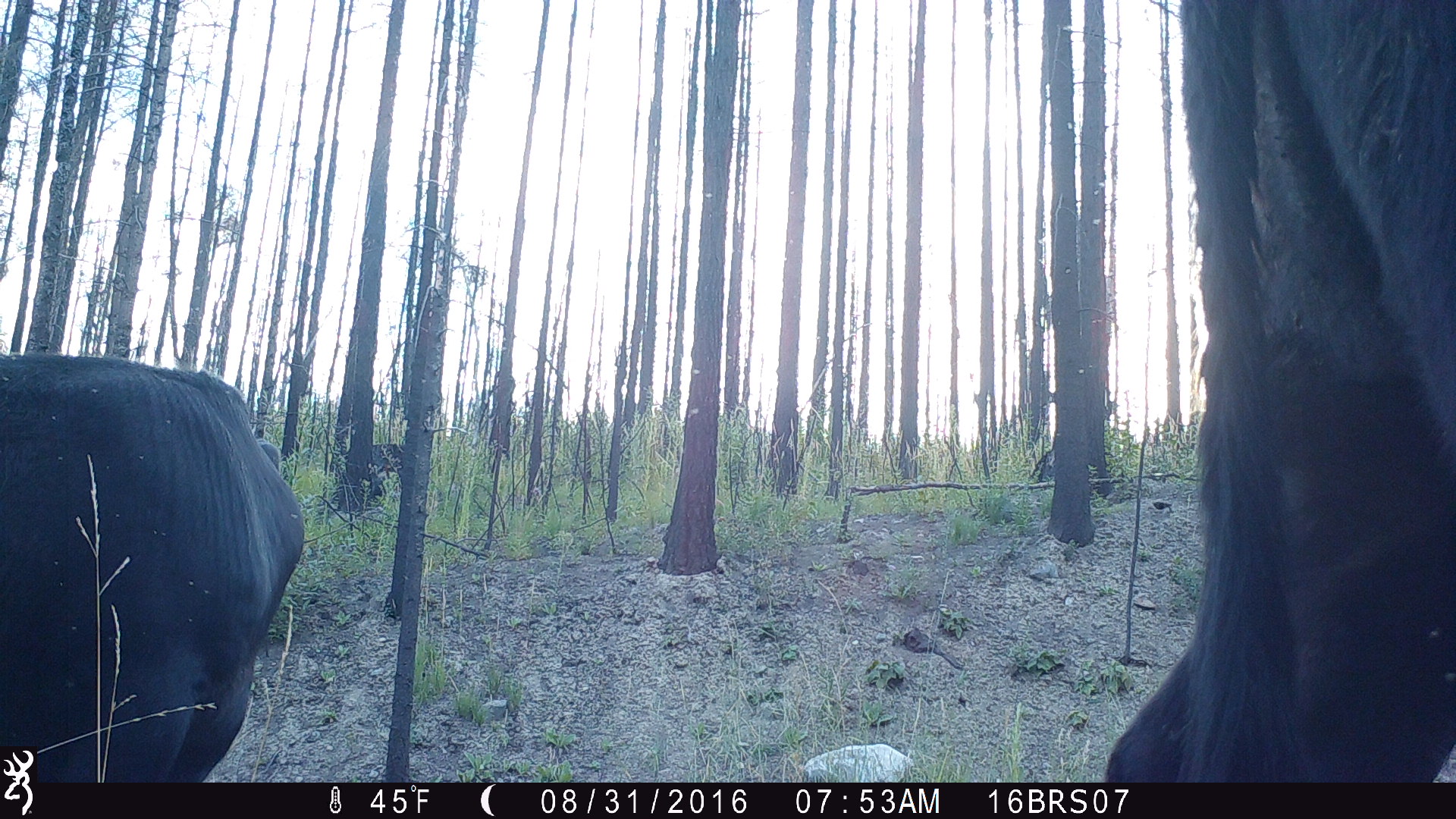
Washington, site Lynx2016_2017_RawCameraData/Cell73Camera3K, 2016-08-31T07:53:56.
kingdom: Animalia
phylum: Chordata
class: Mammalia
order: Artiodactyla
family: Bovidae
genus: Bos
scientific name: Bos taurus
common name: domestic cattle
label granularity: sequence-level